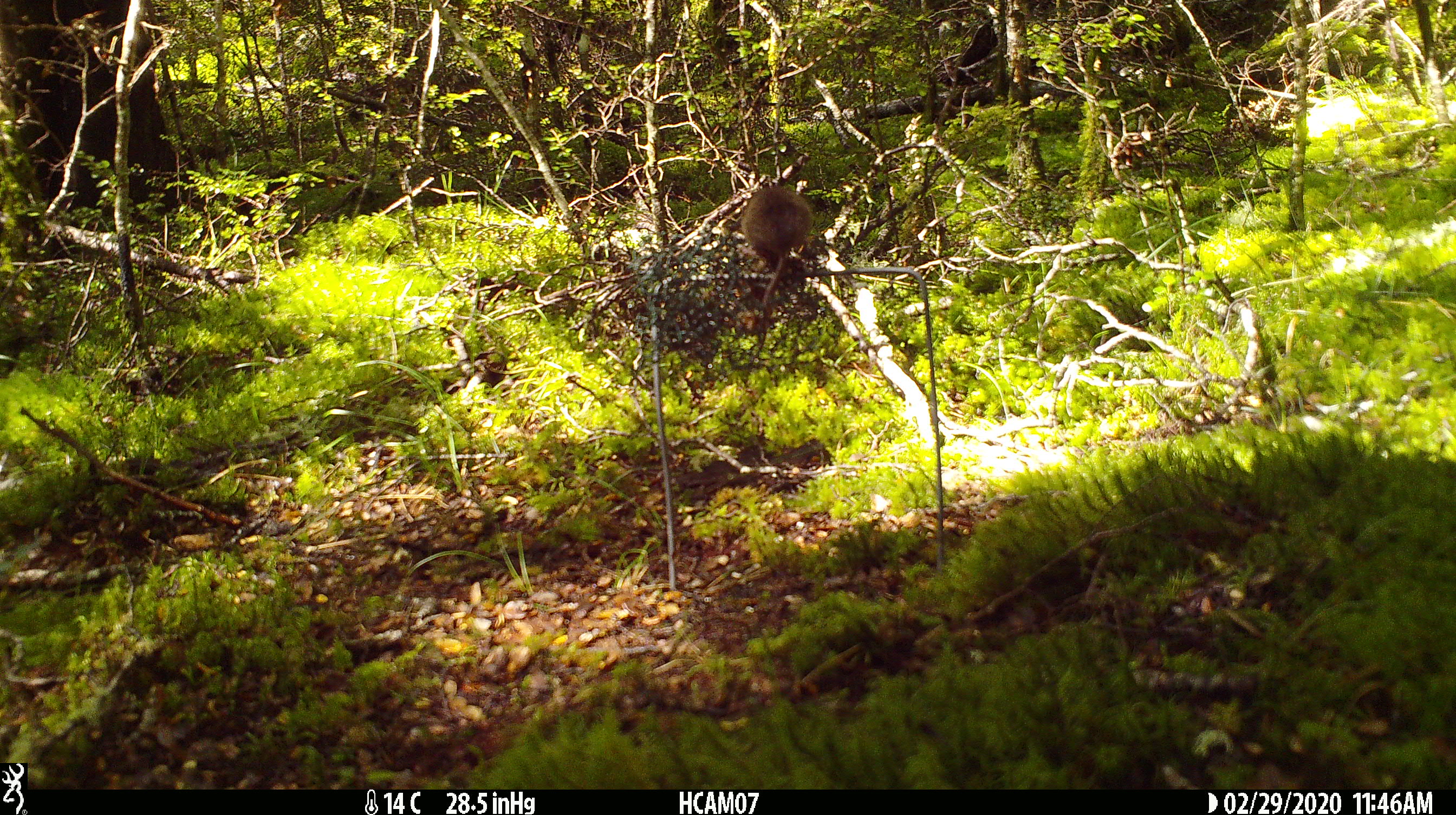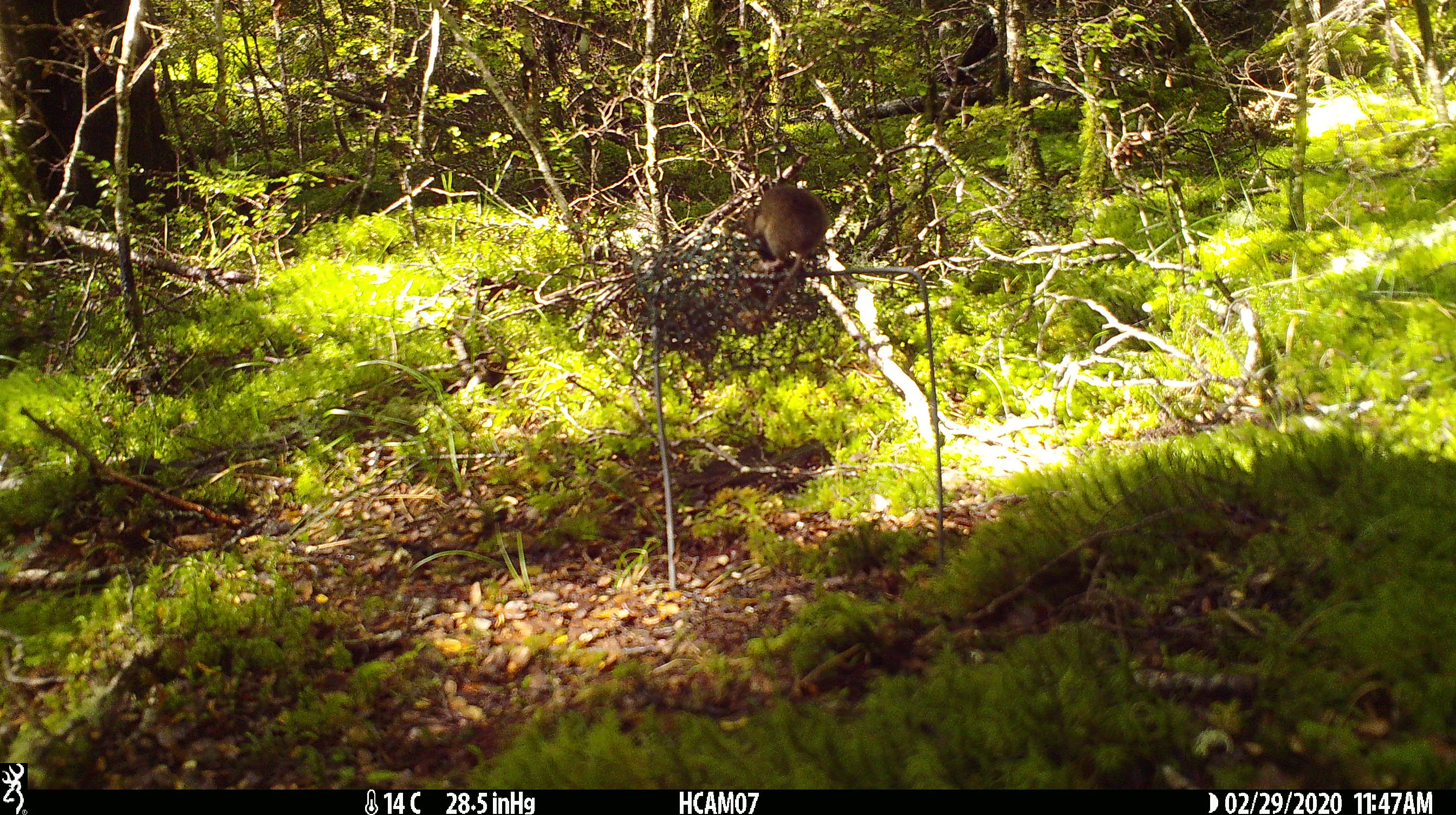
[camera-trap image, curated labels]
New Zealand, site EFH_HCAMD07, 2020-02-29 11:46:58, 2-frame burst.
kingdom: Animalia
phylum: Chordata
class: Mammalia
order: Rodentia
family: Muridae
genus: Mus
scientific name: Mus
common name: mouse